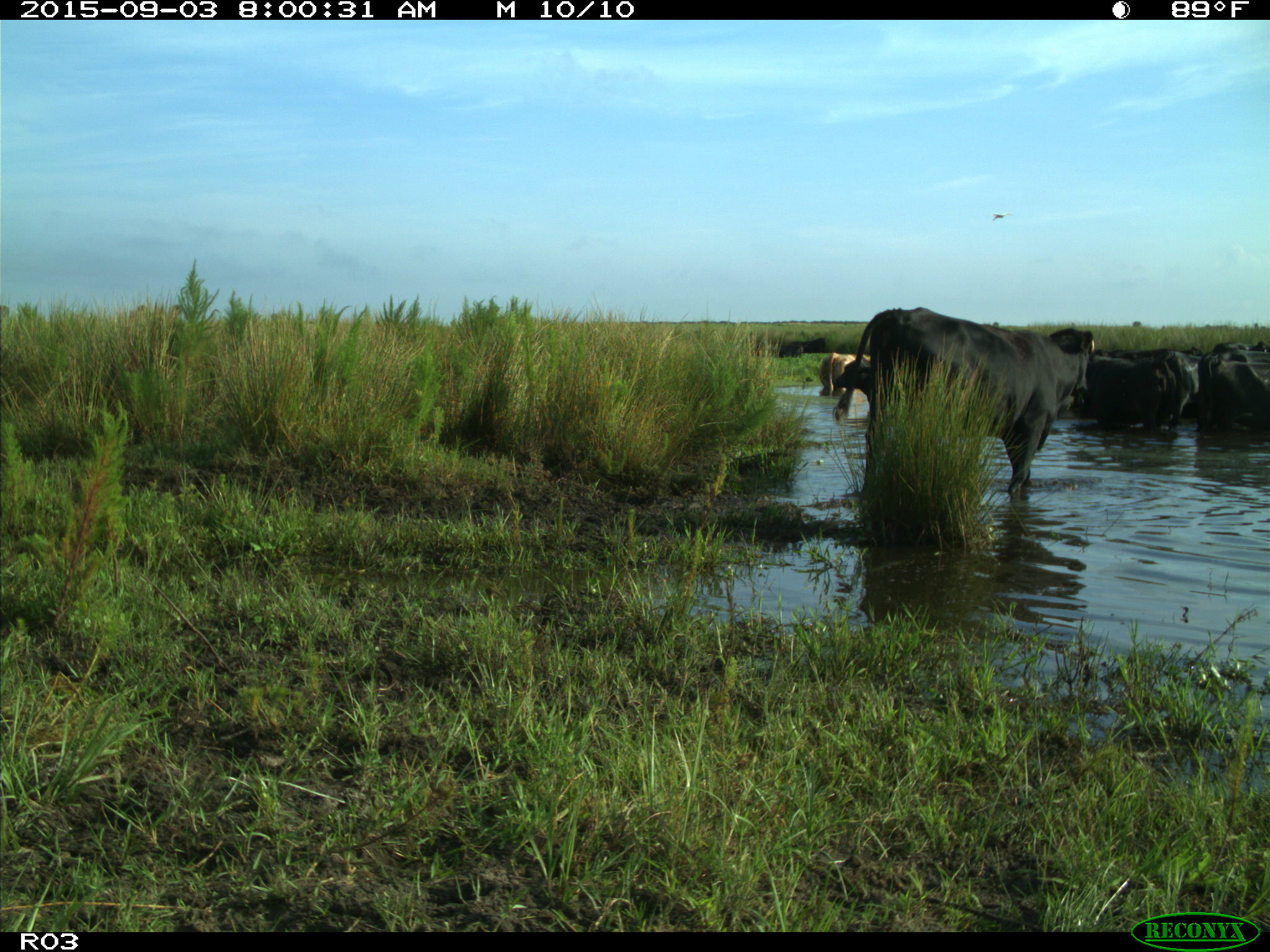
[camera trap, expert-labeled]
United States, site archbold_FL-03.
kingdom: Animalia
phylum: Chordata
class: Mammalia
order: Artiodactyla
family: Bovidae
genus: Bos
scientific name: Bos taurus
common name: domestic cow